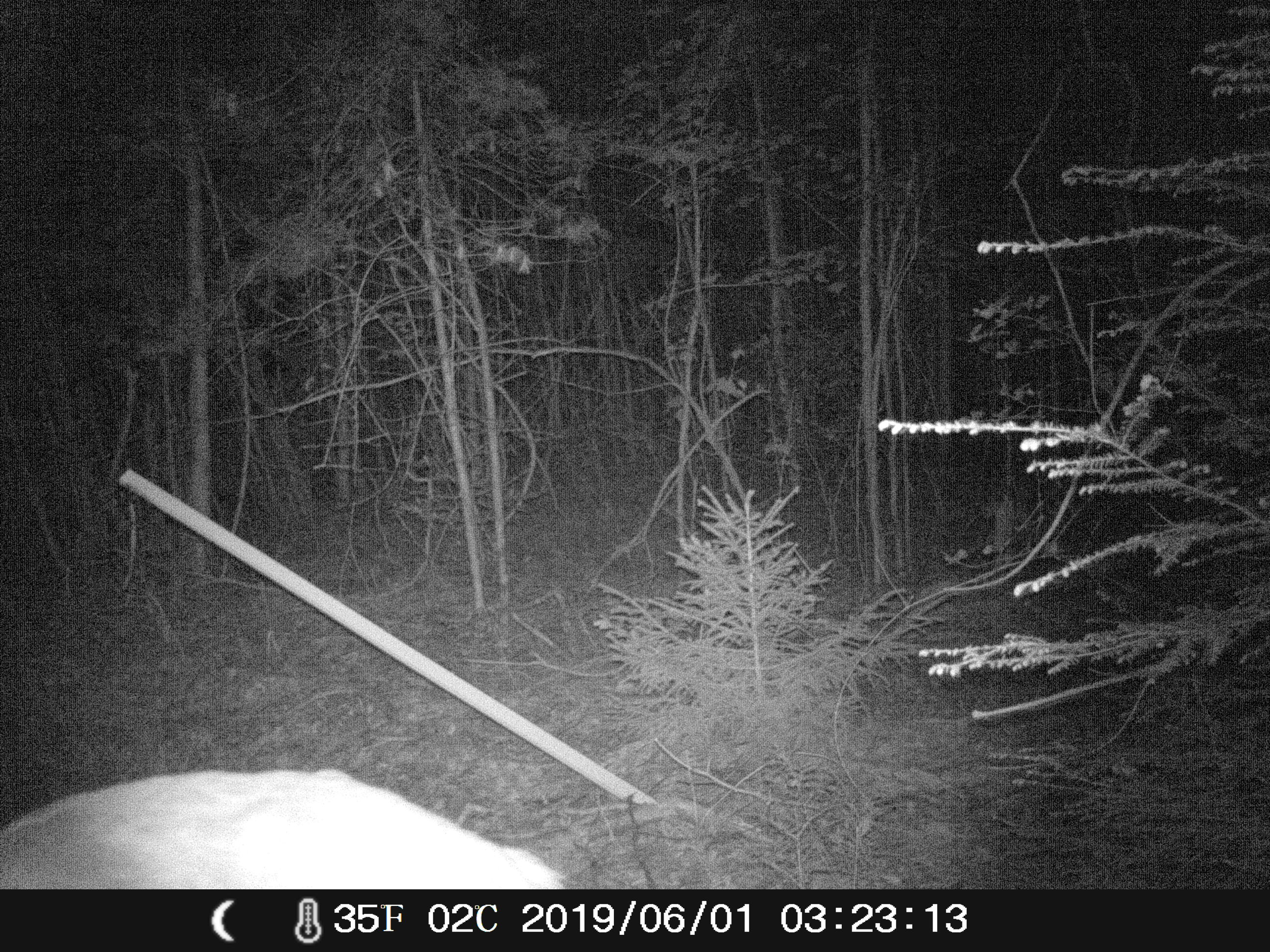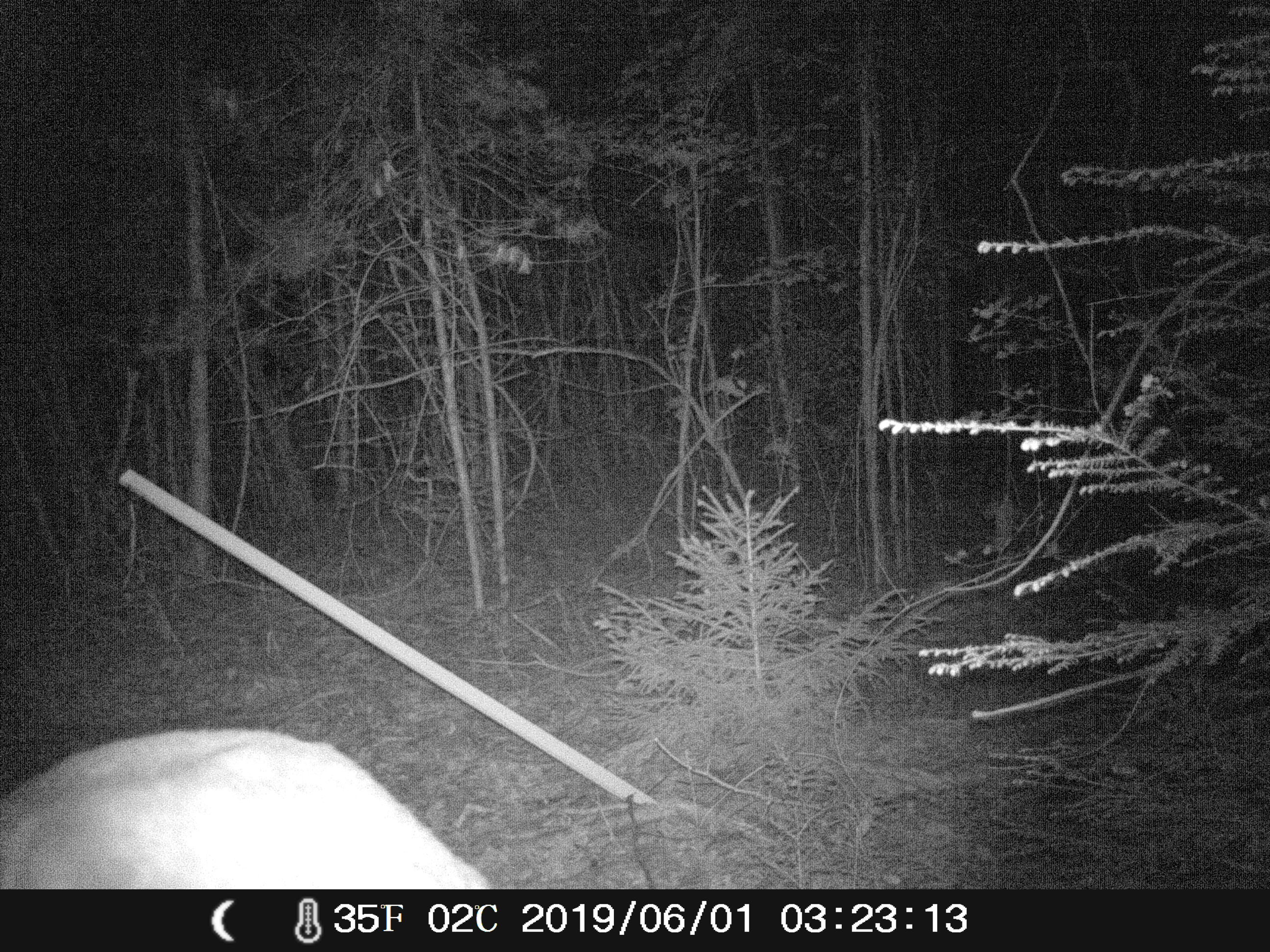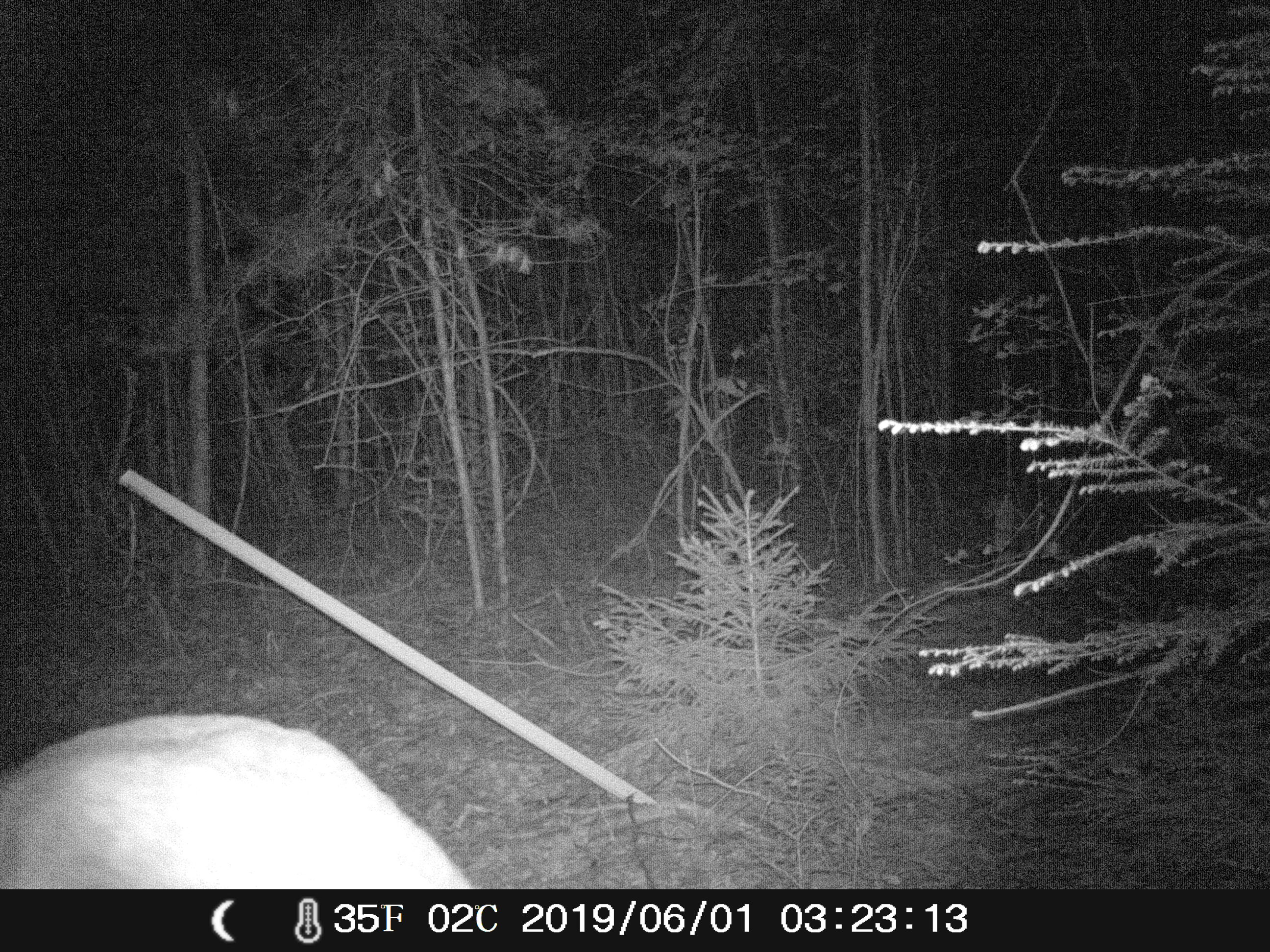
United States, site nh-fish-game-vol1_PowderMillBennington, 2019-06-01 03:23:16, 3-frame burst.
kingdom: Animalia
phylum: Chordata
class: Mammalia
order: Artiodactyla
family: Cervidae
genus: Odocoileus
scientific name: Odocoileus virginianus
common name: white-tailed deer